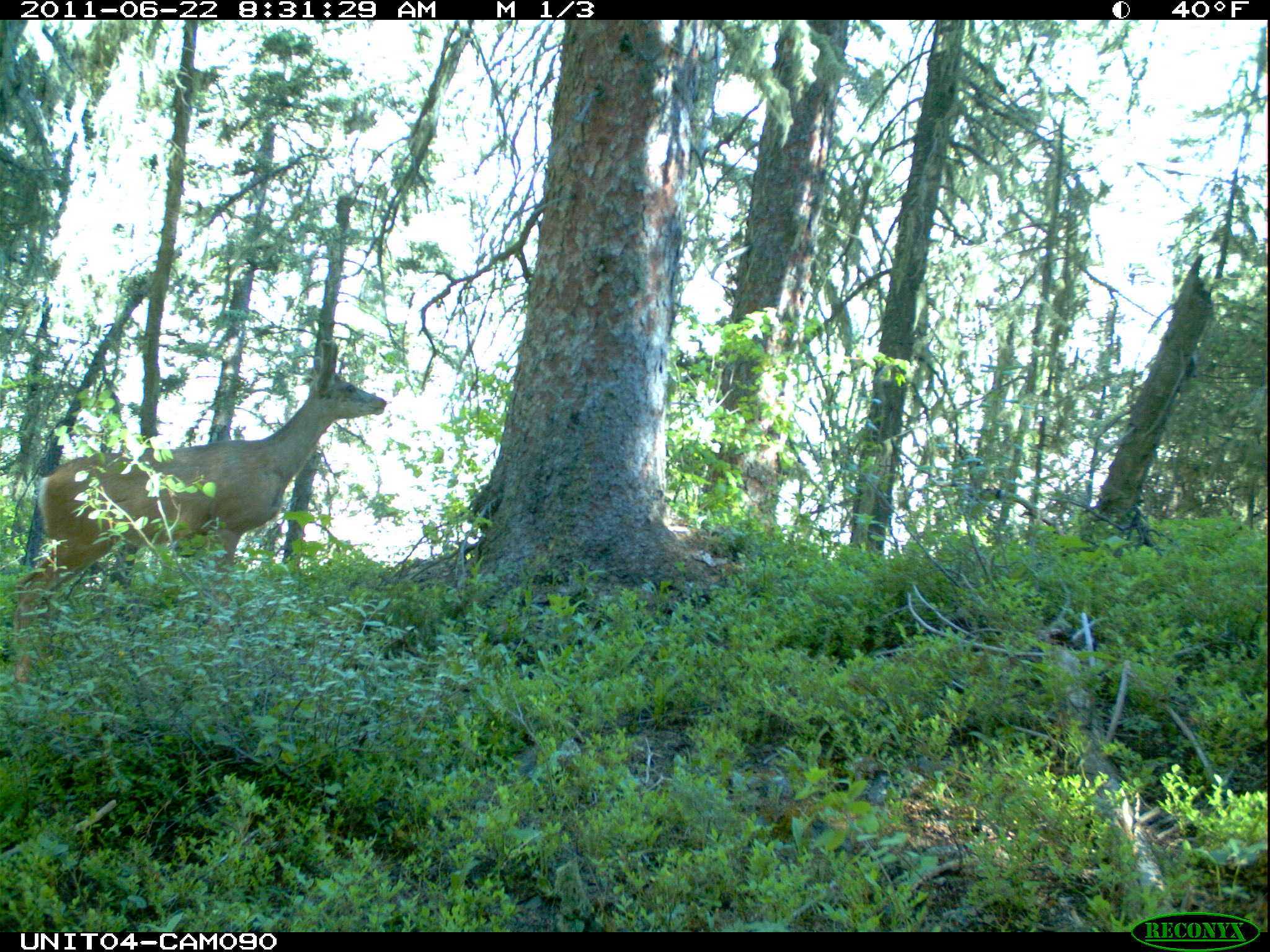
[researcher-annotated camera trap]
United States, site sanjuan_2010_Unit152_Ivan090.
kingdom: Animalia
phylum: Chordata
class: Mammalia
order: Artiodactyla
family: Cervidae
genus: Odocoileus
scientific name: Odocoileus hemionus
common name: mule deer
Odocoileus hemionus (mule deer).